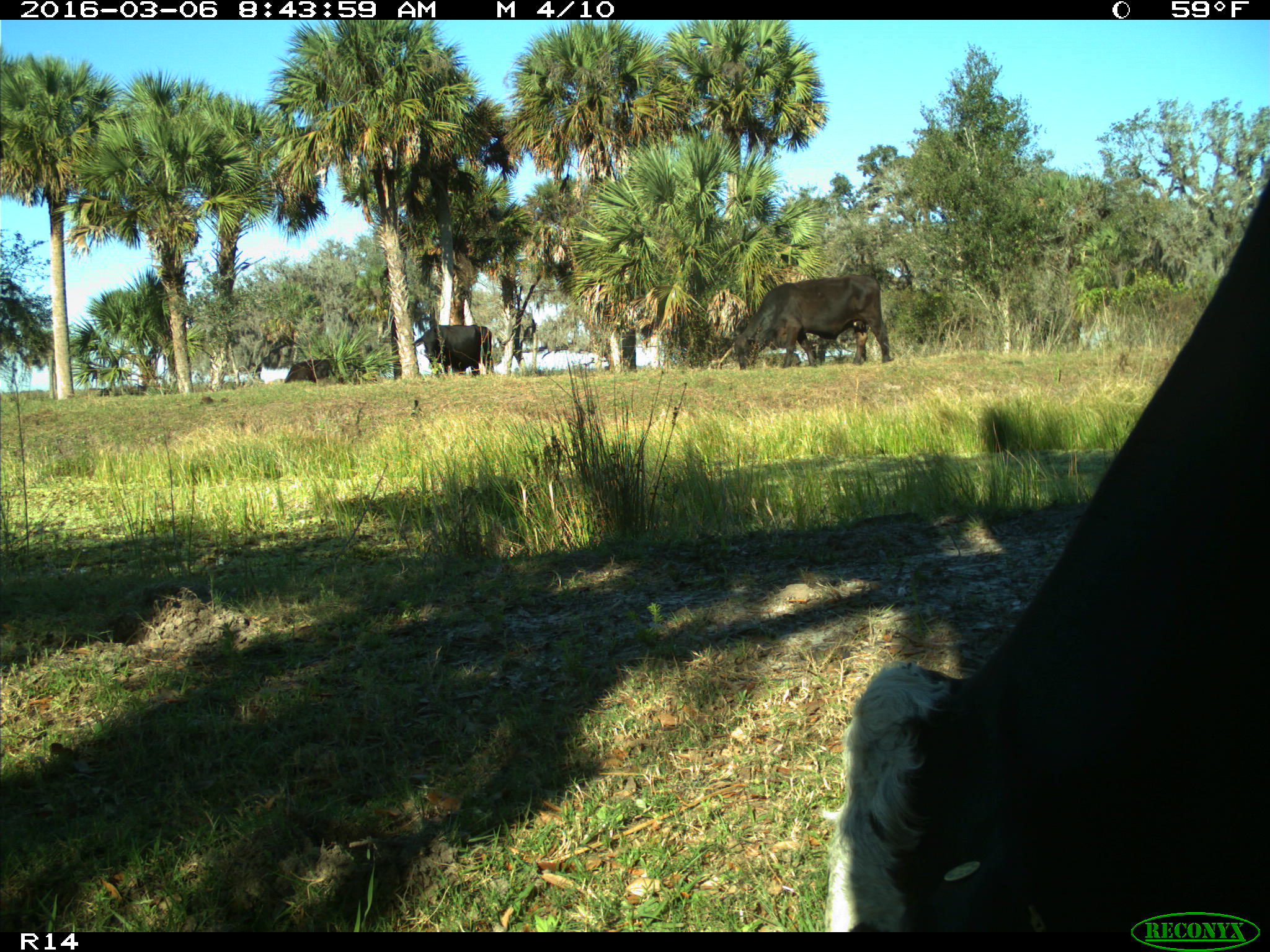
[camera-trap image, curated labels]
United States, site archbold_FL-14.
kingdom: Animalia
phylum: Chordata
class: Mammalia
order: Artiodactyla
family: Bovidae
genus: Bos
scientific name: Bos taurus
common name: domestic cow